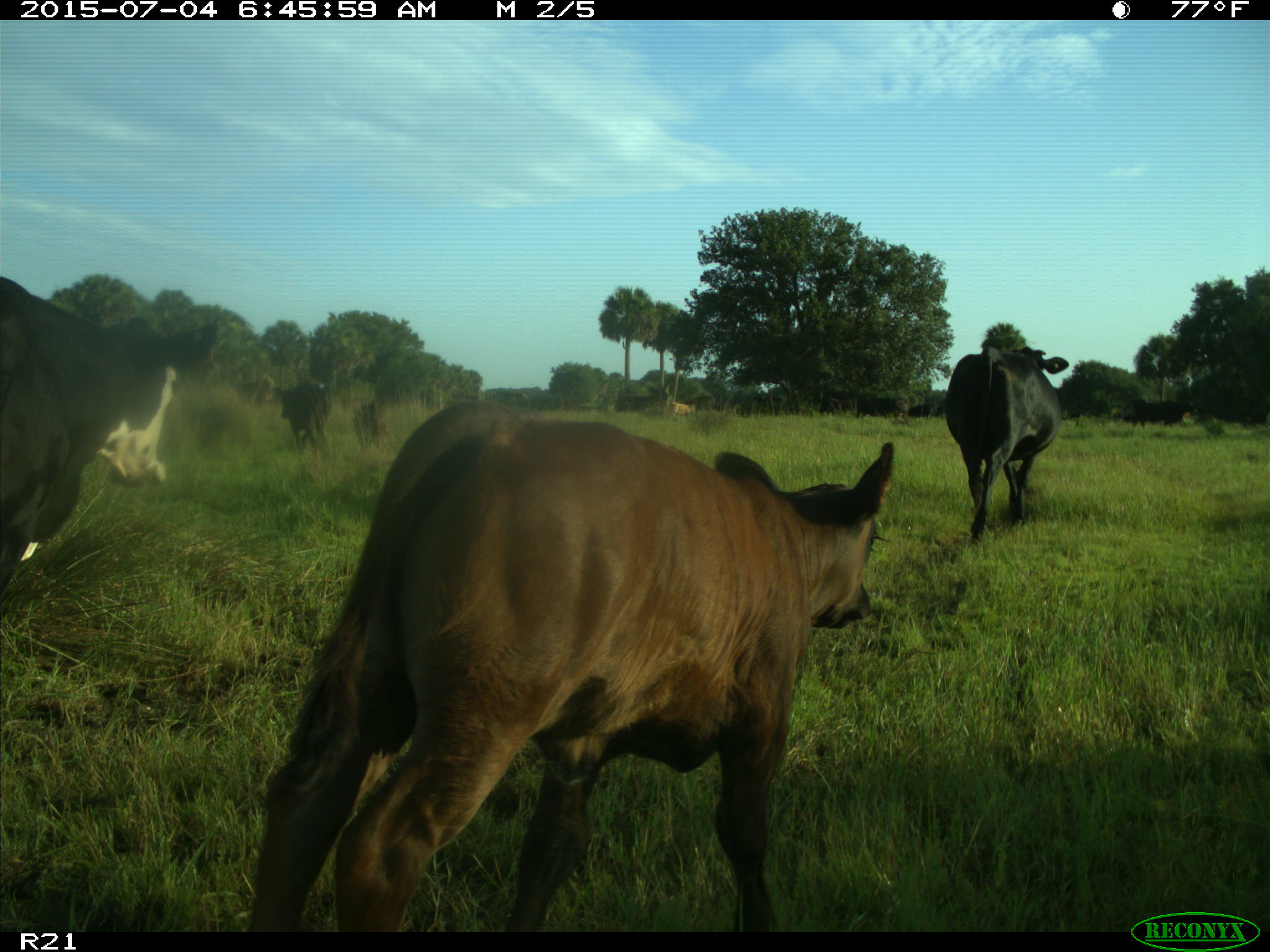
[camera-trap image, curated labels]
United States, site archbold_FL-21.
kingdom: Animalia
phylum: Chordata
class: Mammalia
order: Artiodactyla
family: Bovidae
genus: Bos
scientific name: Bos taurus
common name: domestic cow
Bos taurus (domestic cow).